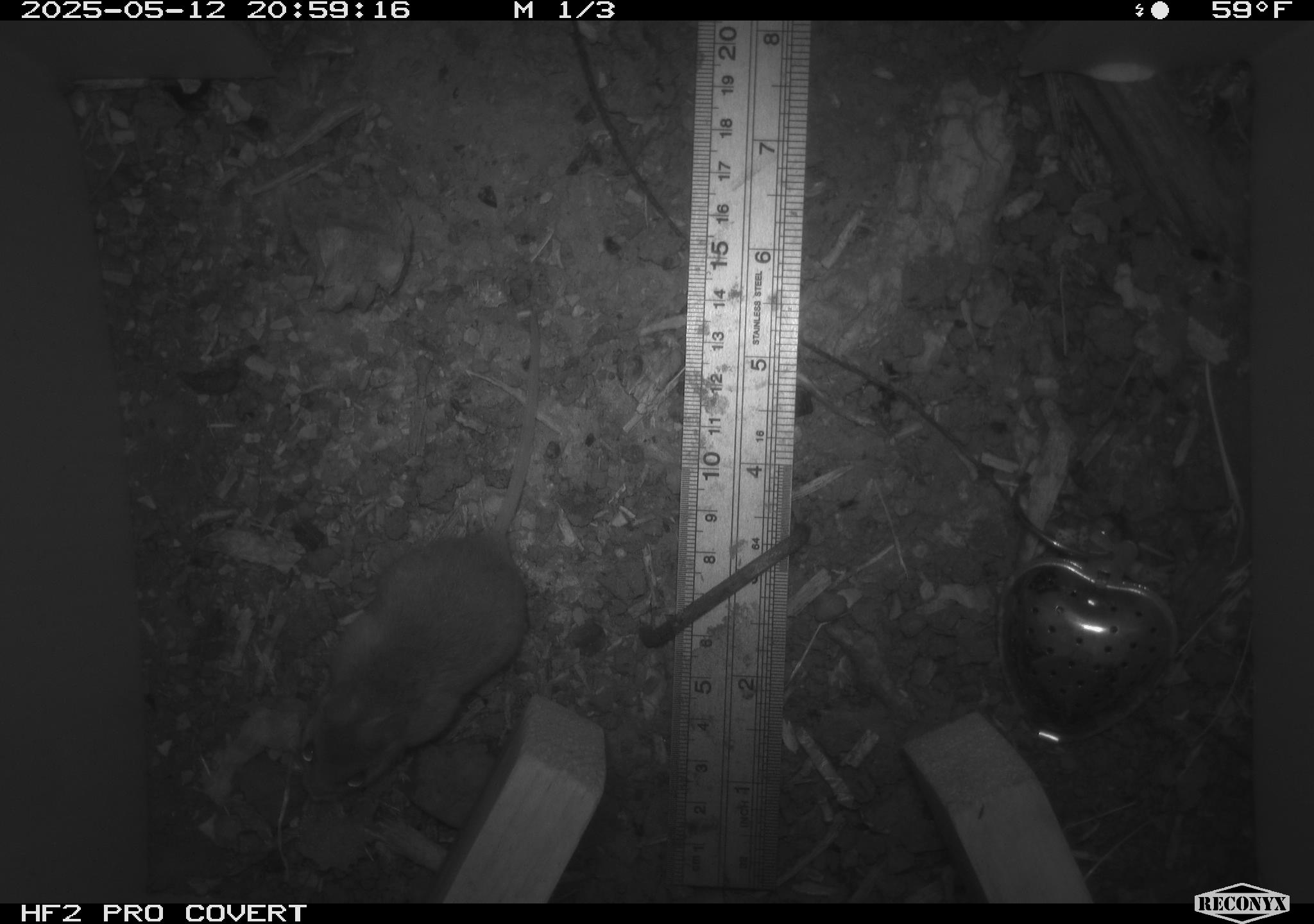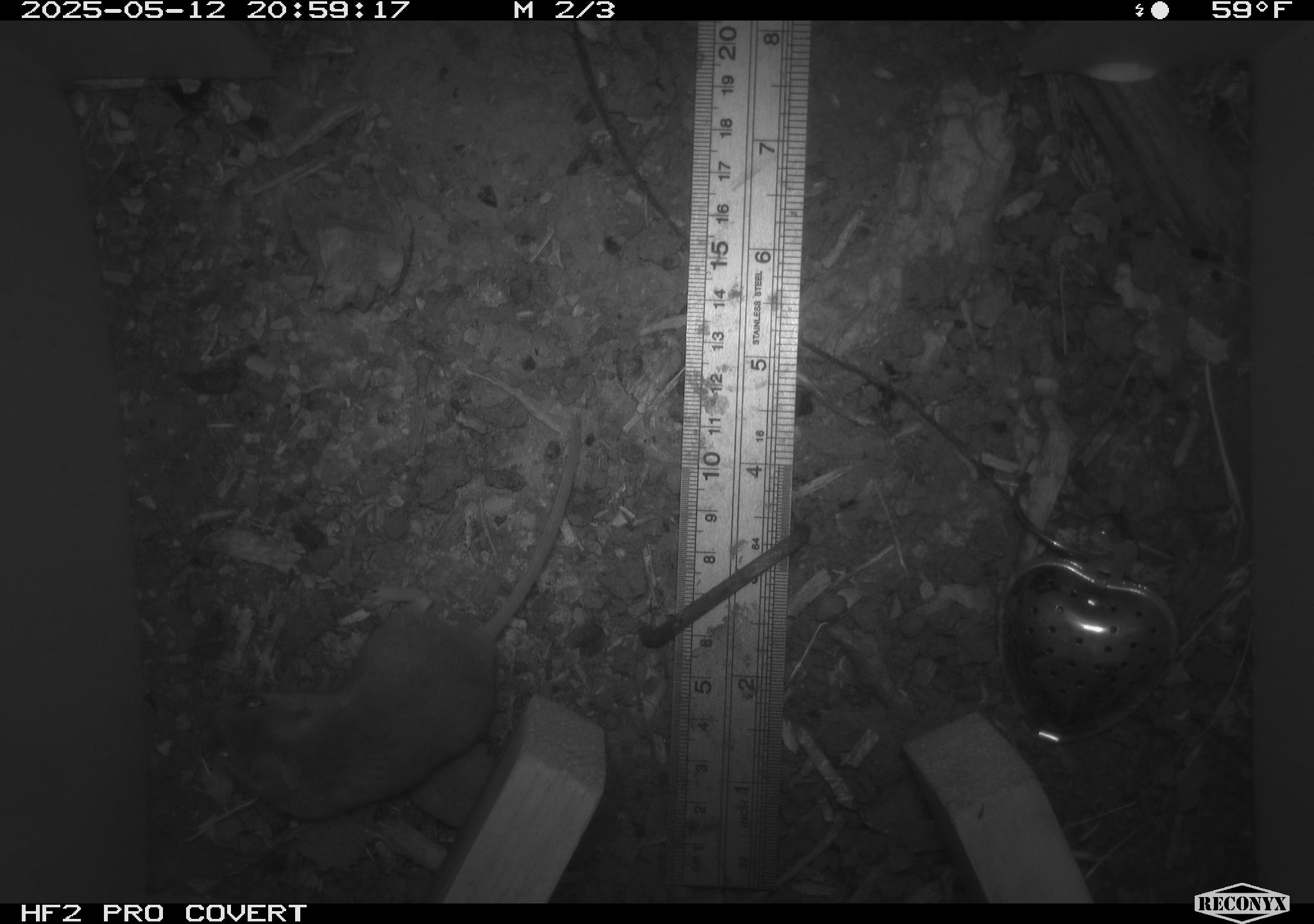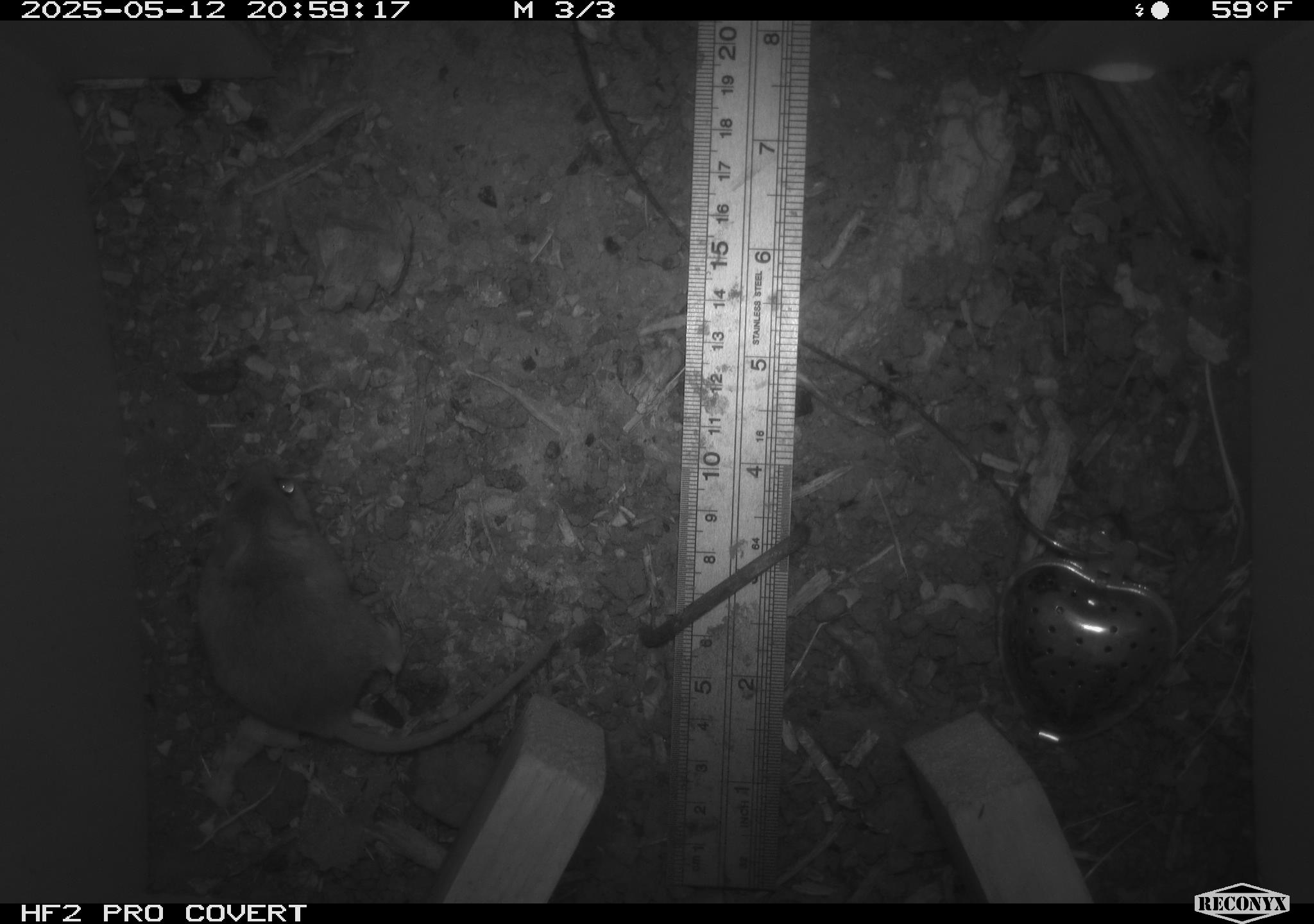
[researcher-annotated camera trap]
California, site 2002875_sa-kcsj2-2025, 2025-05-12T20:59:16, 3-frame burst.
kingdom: Animalia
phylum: Chordata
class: Mammalia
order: Rodentia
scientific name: Rodentia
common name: rodent